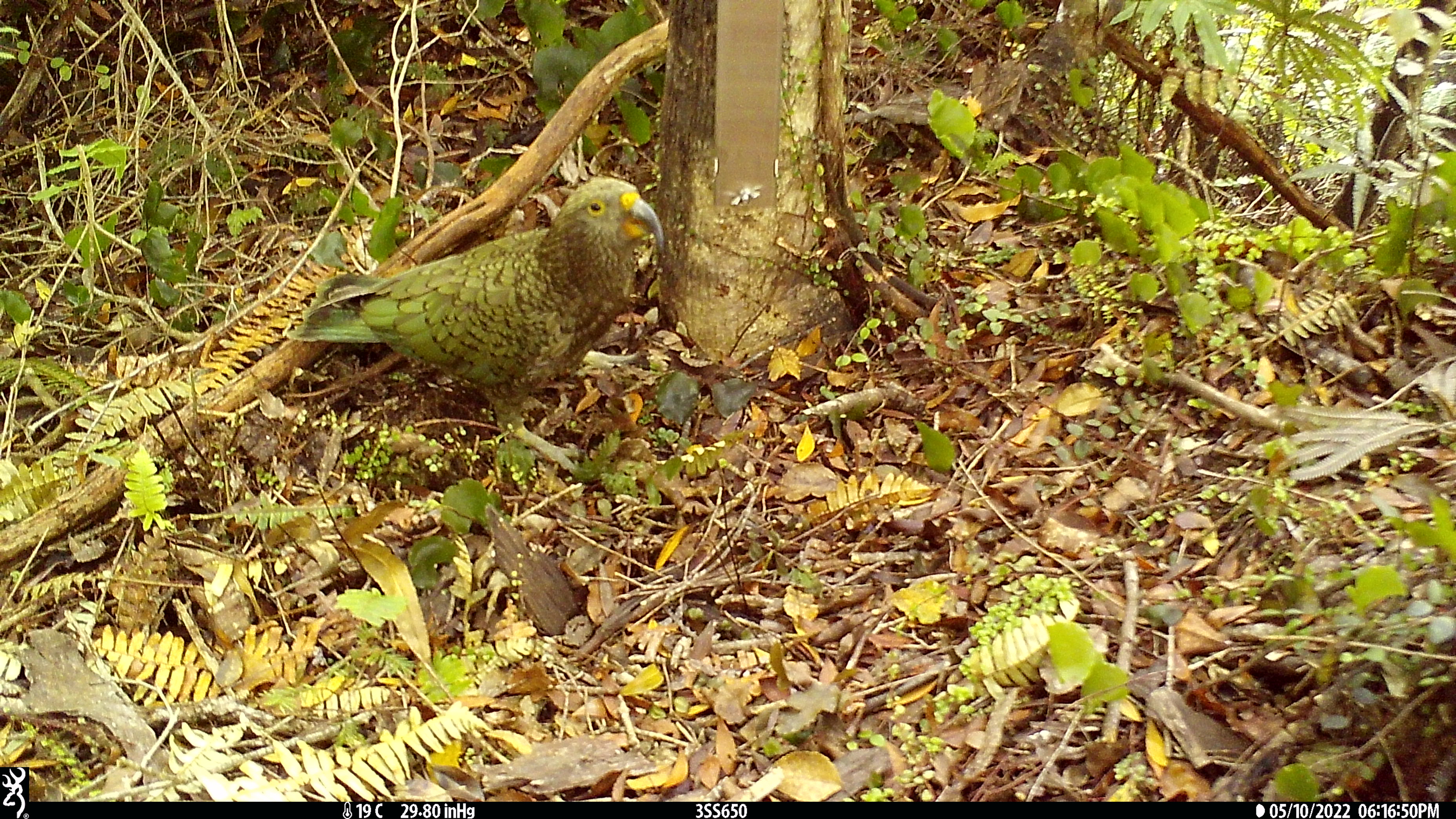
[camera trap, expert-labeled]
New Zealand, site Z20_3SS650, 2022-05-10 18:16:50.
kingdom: Animalia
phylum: Chordata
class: Aves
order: Psittaciformes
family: Strigopidae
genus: Nestor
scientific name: Nestor notabilis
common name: kea